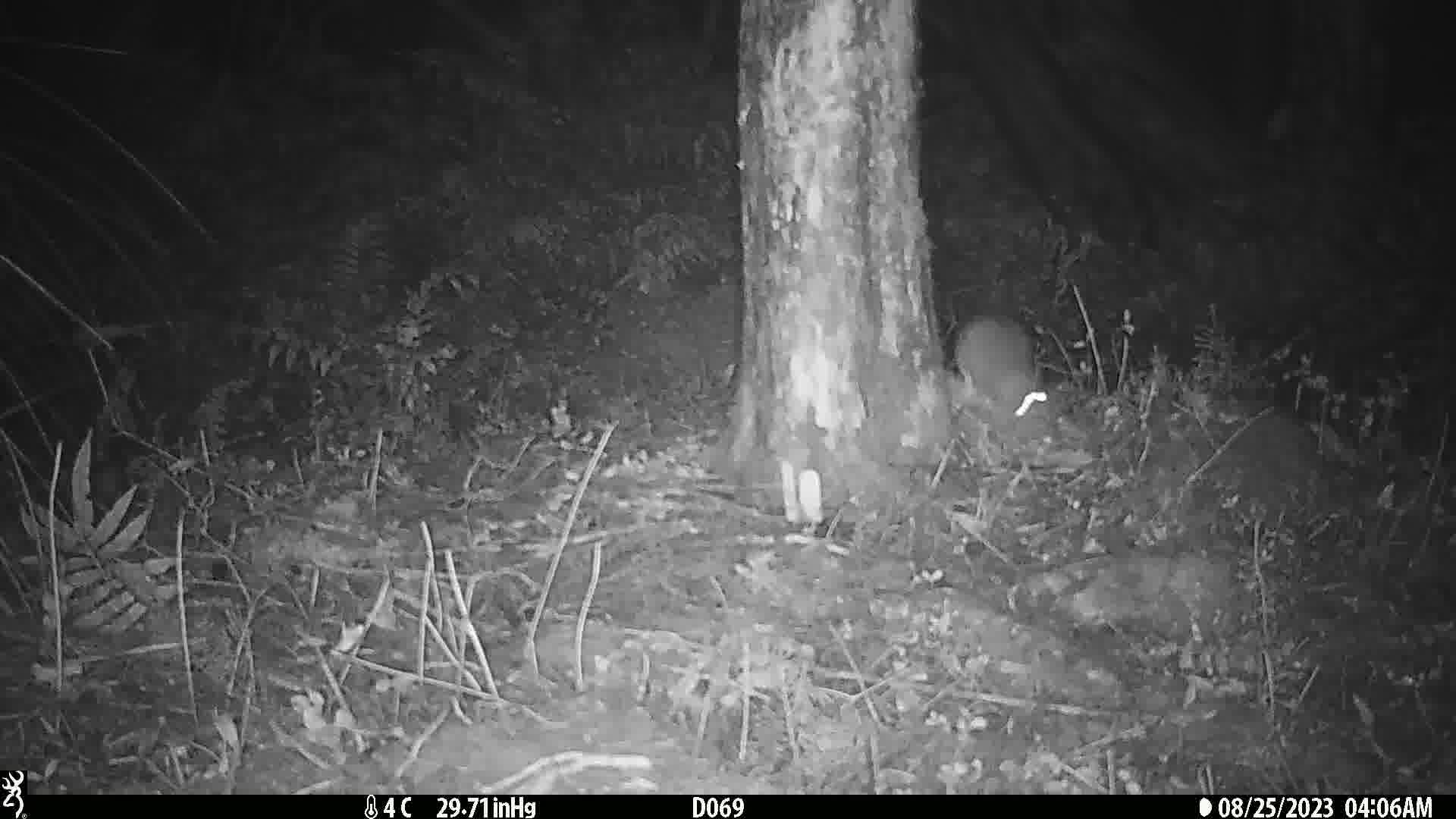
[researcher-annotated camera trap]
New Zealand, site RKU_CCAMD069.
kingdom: Animalia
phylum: Chordata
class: Mammalia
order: Rodentia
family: Muridae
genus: Rattus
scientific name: Rattus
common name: rat